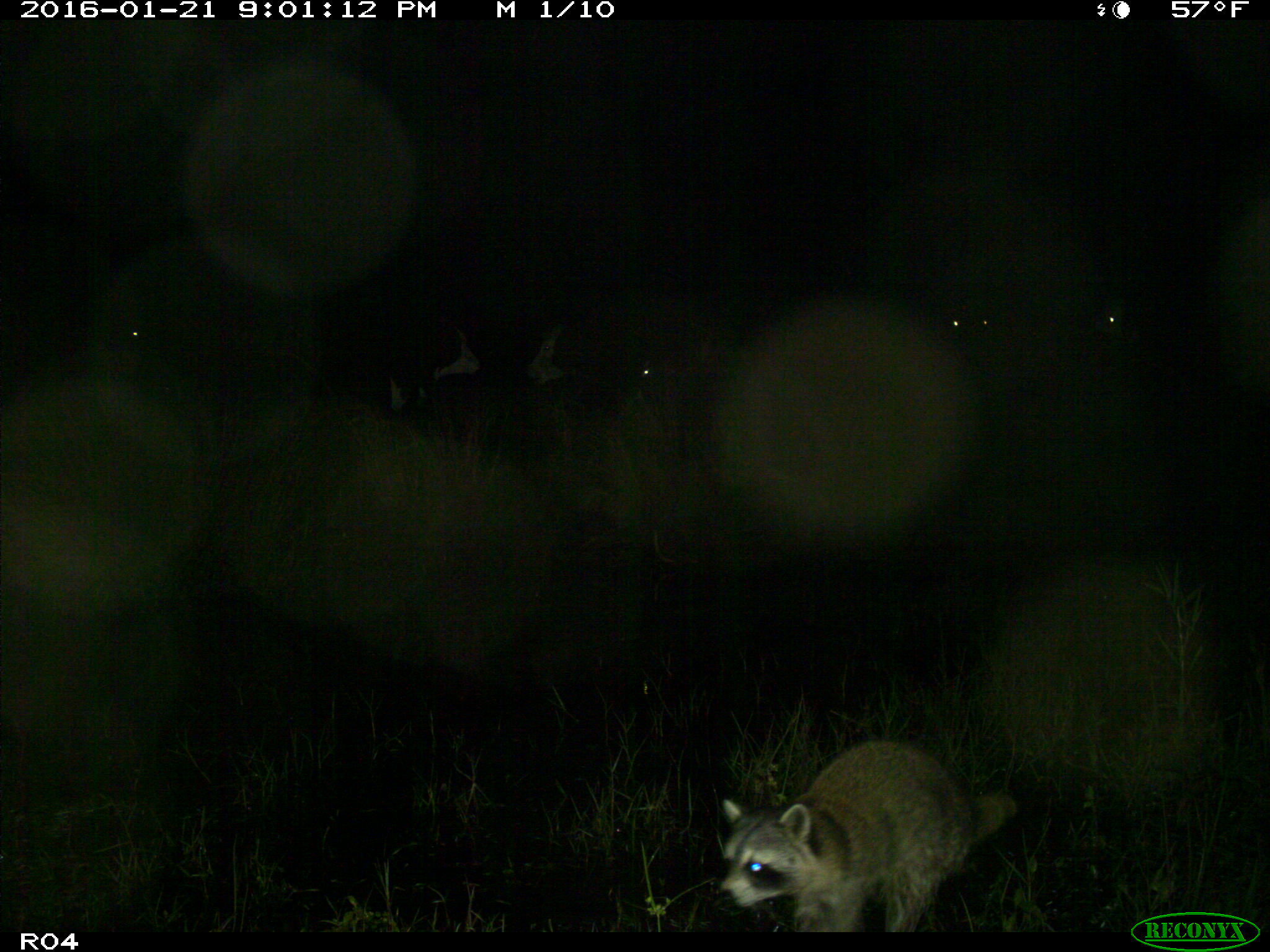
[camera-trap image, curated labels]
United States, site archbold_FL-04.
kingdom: Animalia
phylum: Chordata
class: Mammalia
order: Artiodactyla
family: Bovidae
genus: Bos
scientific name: Bos taurus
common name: domestic cow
Bos taurus (domestic cow).